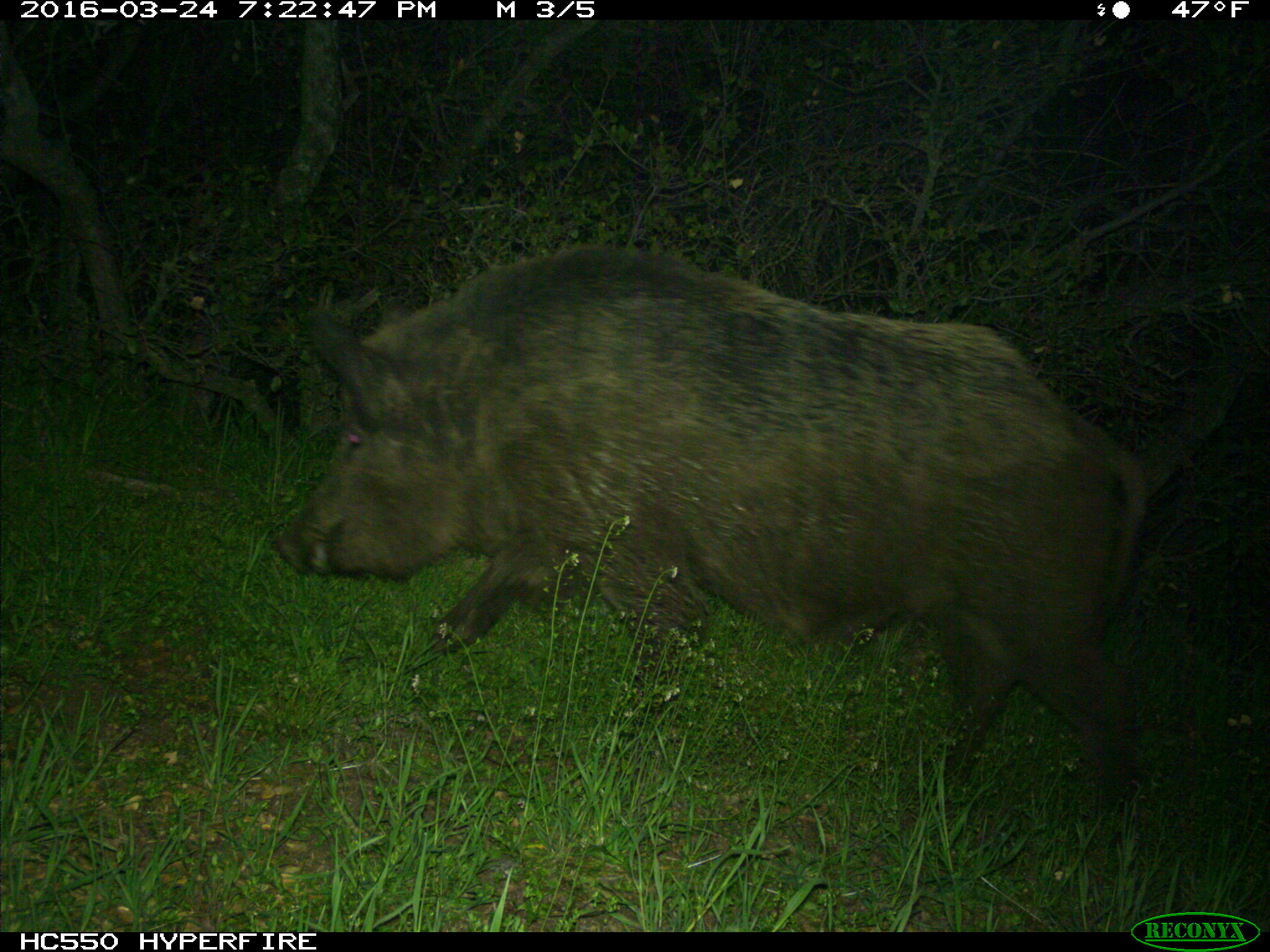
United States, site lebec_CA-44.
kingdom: Animalia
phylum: Chordata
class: Mammalia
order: Artiodactyla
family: Suidae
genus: Sus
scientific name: Sus scrofa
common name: wild boar